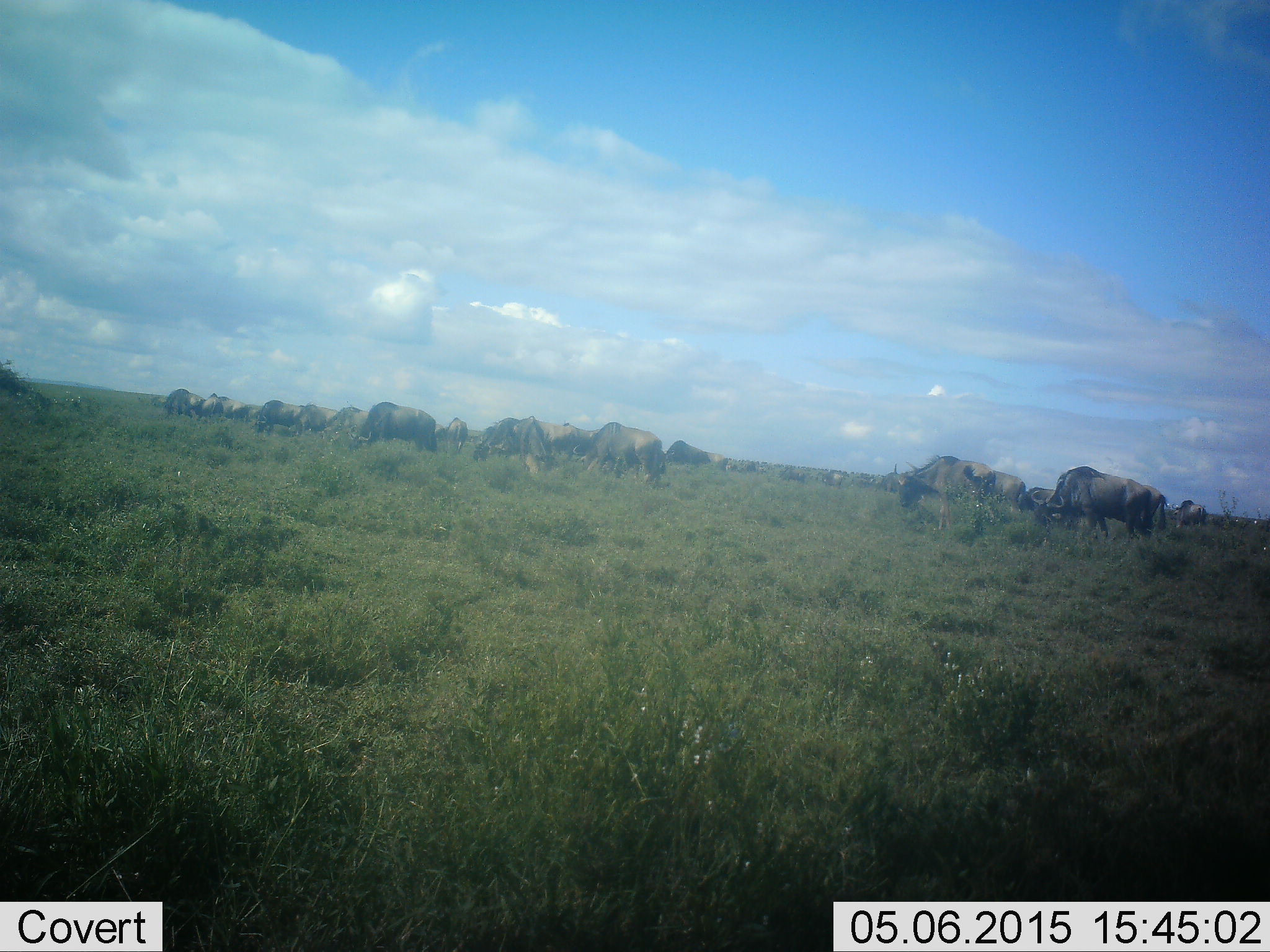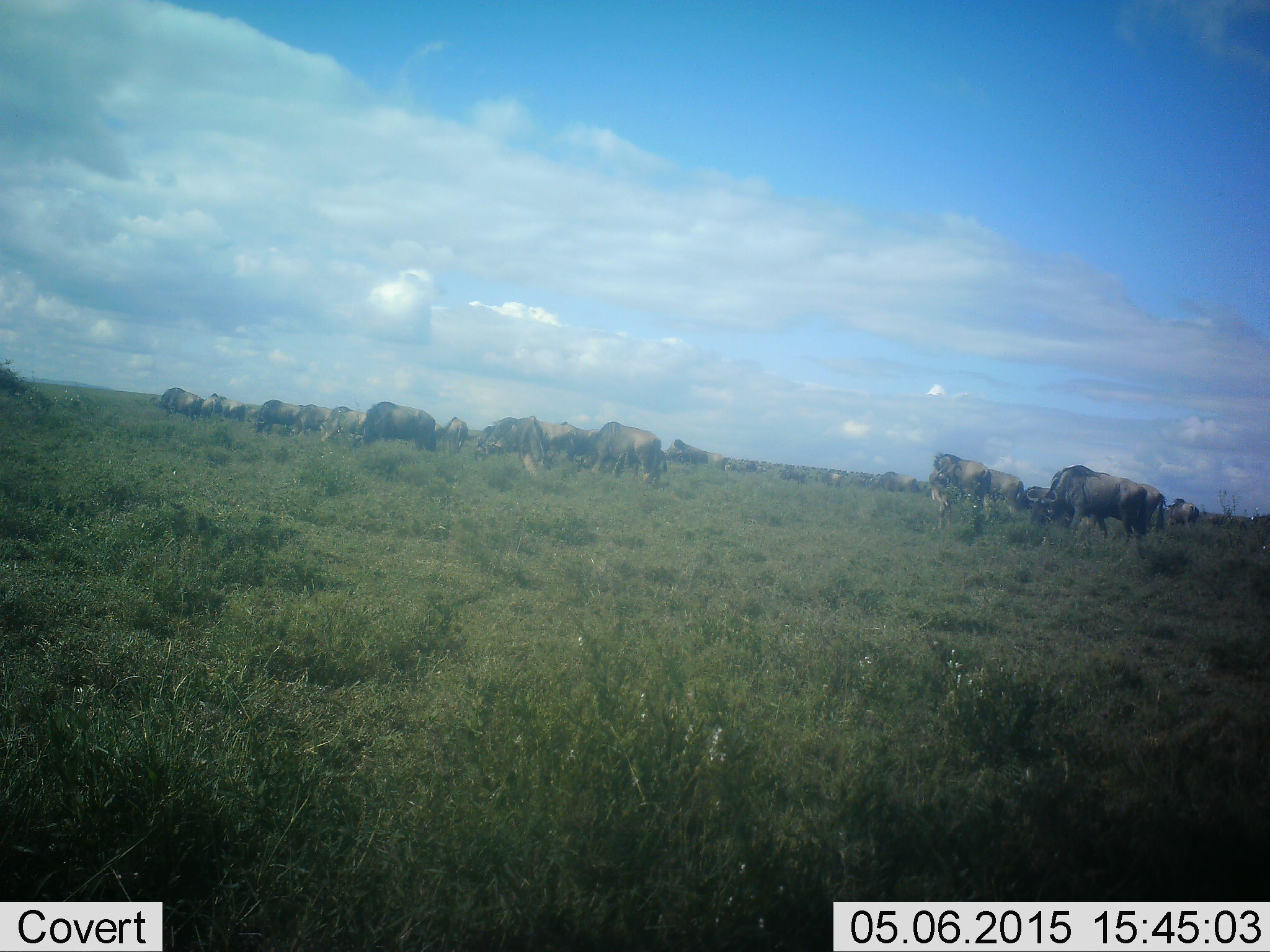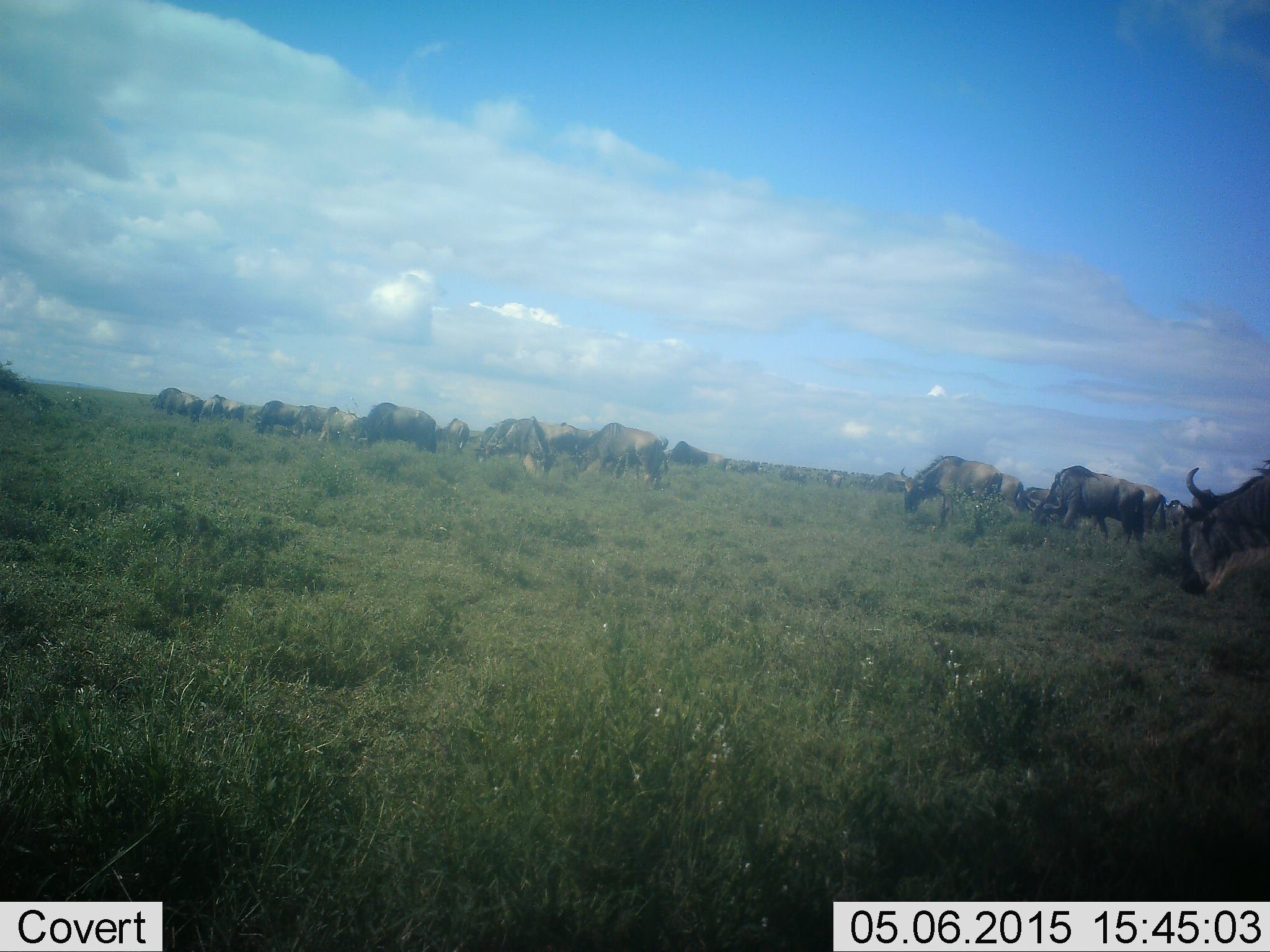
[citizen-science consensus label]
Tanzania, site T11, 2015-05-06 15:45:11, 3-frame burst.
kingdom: Animalia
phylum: Chordata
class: Mammalia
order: Artiodactyla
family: Bovidae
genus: Connochaetes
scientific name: Connochaetes taurinus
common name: blue wildebeest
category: wildebeest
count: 11-50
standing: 40%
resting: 0%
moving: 30%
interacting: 10%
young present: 0%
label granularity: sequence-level